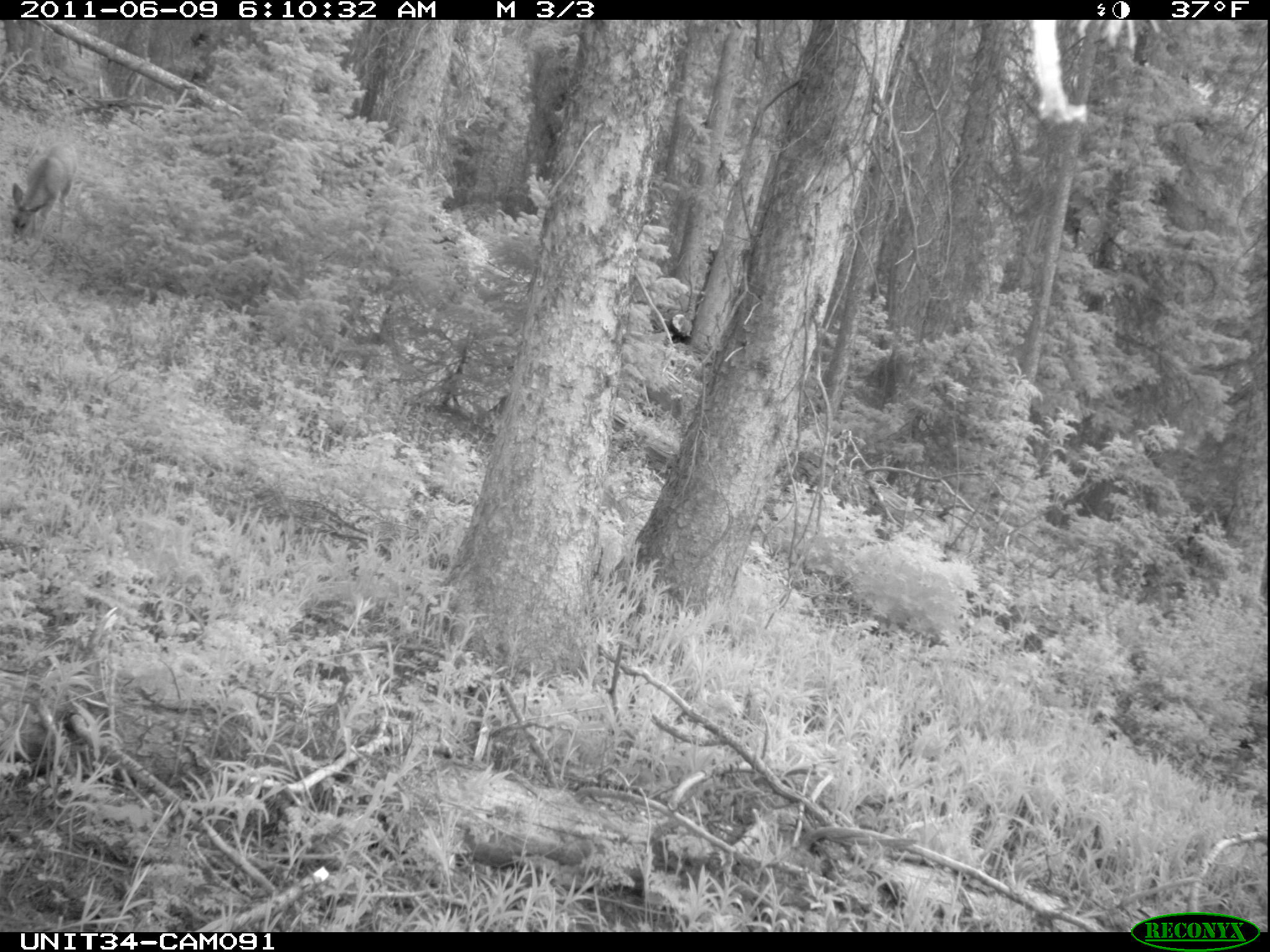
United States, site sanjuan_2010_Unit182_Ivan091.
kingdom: Animalia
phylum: Chordata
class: Mammalia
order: Artiodactyla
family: Cervidae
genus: Odocoileus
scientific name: Odocoileus hemionus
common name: mule deer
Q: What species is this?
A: Odocoileus hemionus (mule deer).